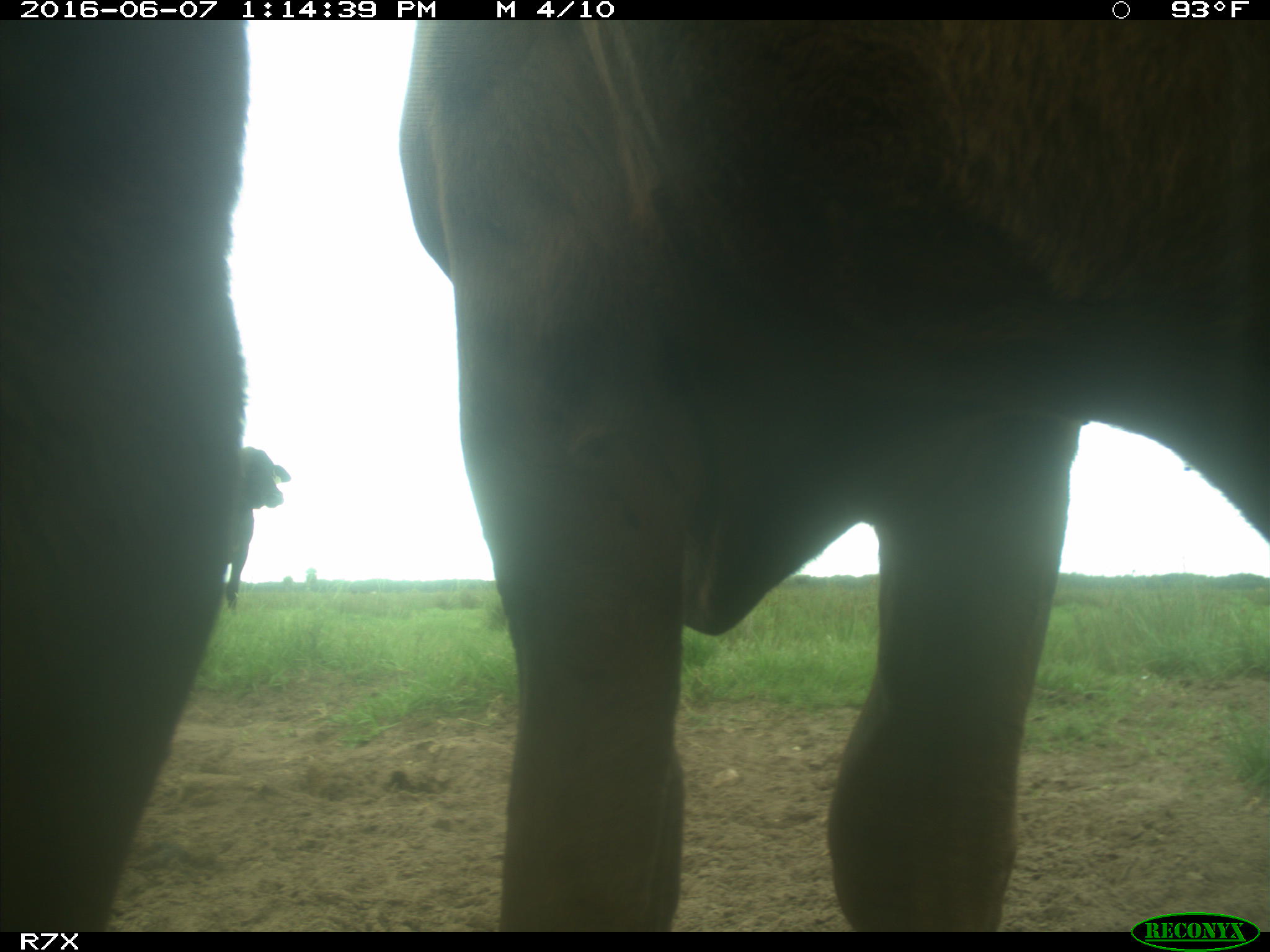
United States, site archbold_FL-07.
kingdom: Animalia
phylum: Chordata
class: Mammalia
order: Artiodactyla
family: Bovidae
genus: Bos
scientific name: Bos taurus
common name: domestic cow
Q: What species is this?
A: Bos taurus (domestic cow).